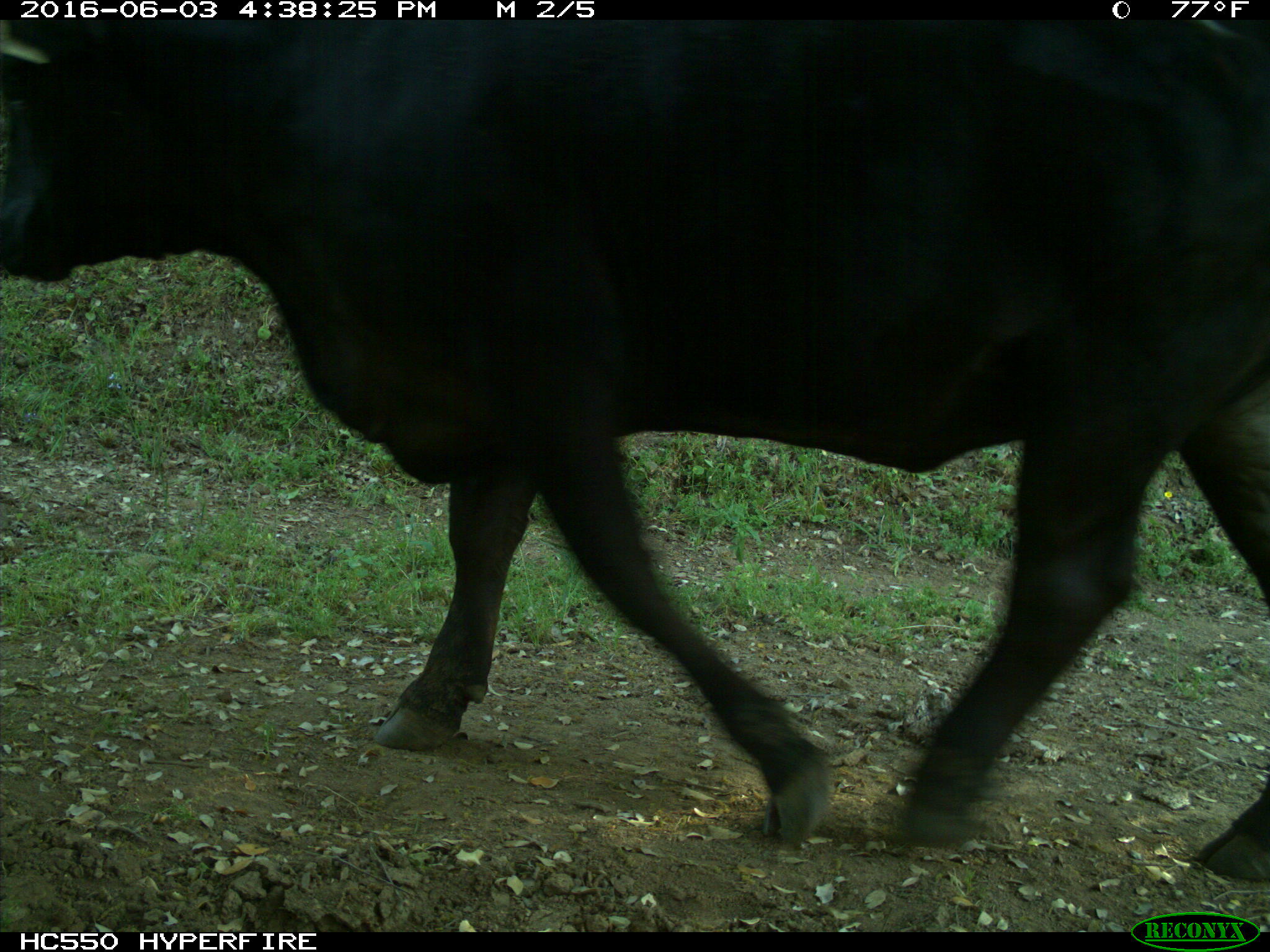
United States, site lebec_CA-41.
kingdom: Animalia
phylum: Chordata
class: Mammalia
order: Artiodactyla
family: Bovidae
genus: Bos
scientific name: Bos taurus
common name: domestic cow